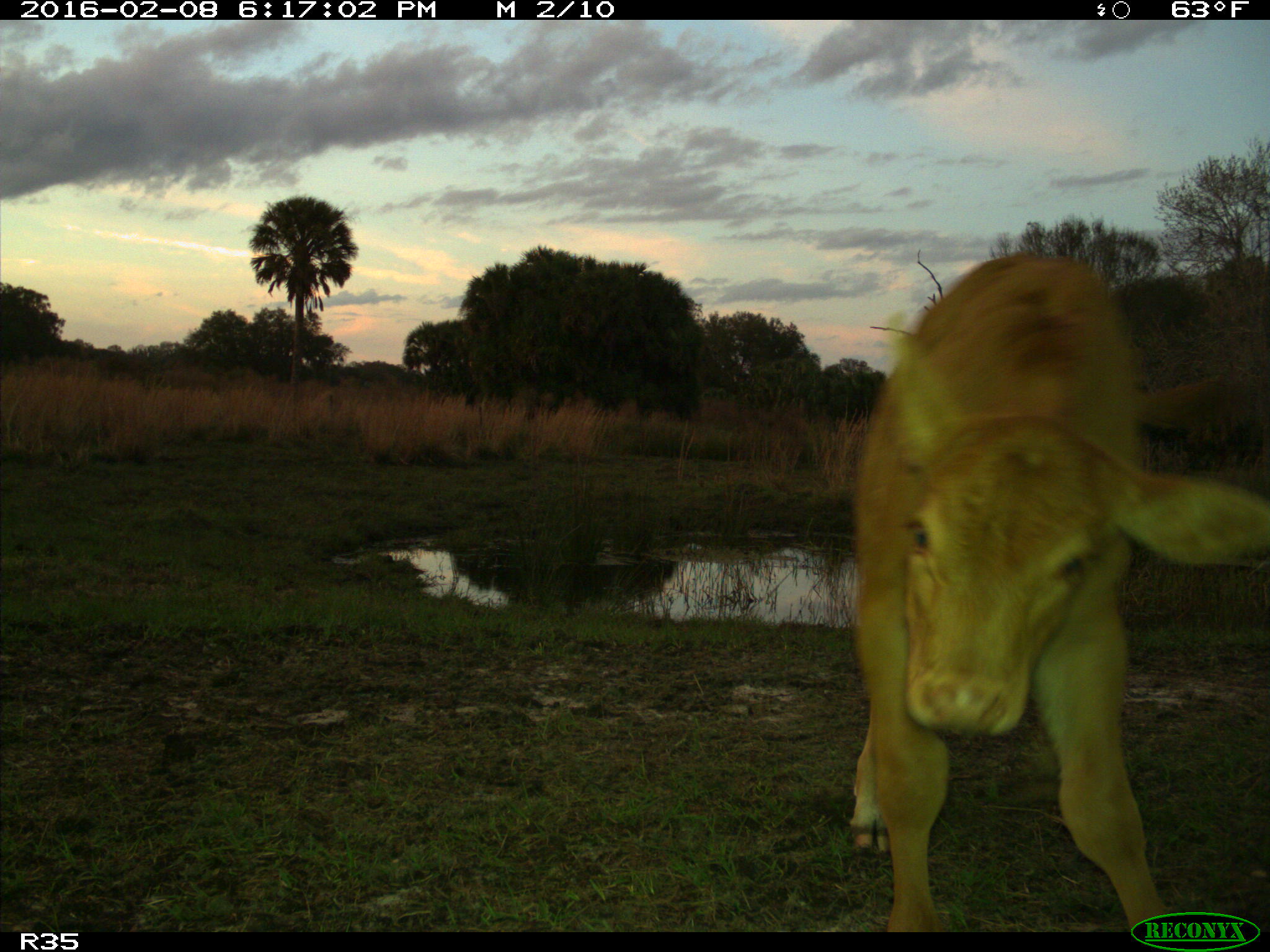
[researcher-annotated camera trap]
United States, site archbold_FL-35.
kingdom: Animalia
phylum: Chordata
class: Mammalia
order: Artiodactyla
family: Bovidae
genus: Bos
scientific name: Bos taurus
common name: domestic cow